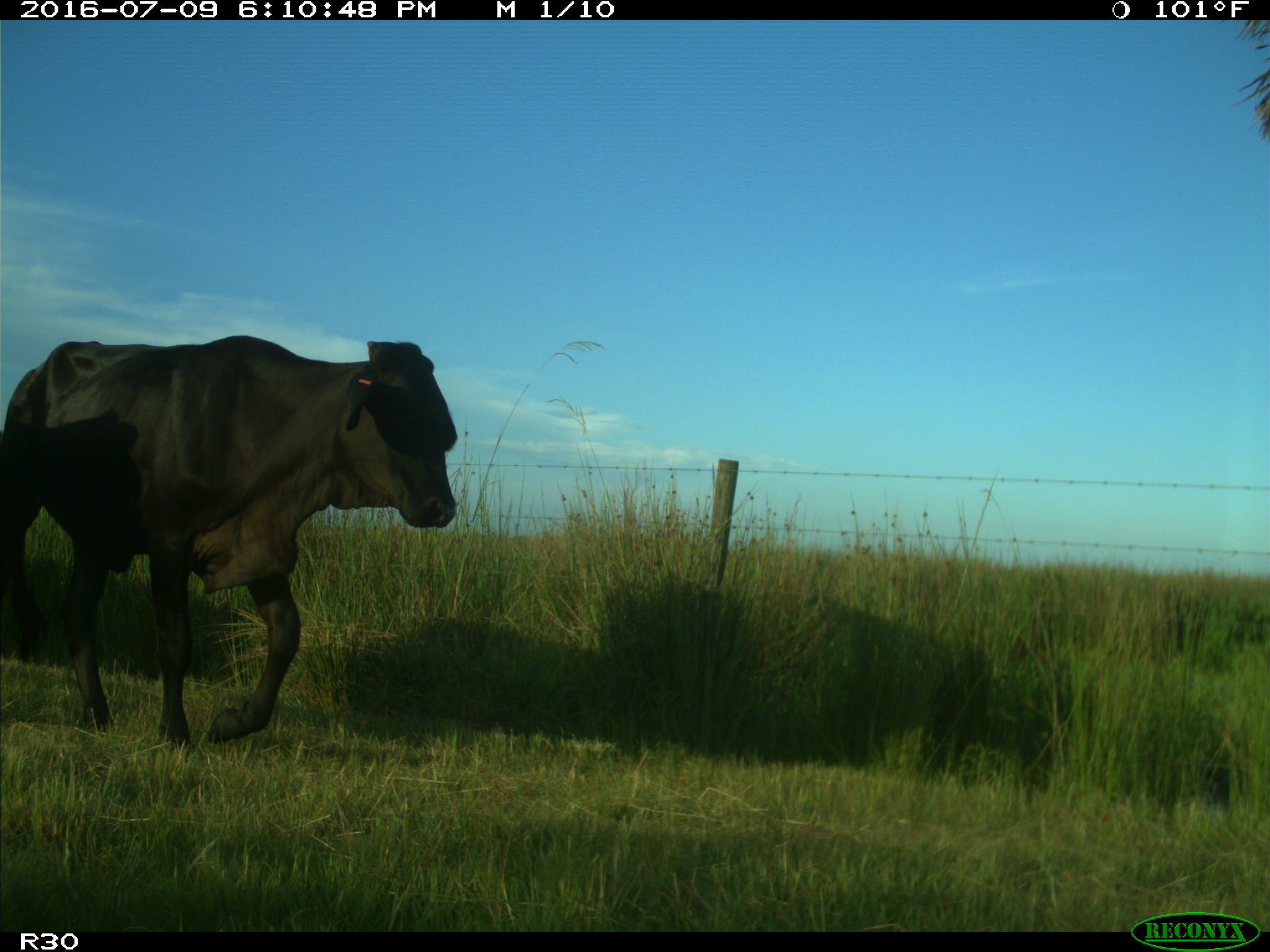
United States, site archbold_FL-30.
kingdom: Animalia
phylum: Chordata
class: Mammalia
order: Artiodactyla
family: Bovidae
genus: Bos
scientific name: Bos taurus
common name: domestic cow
Bos taurus (domestic cow).